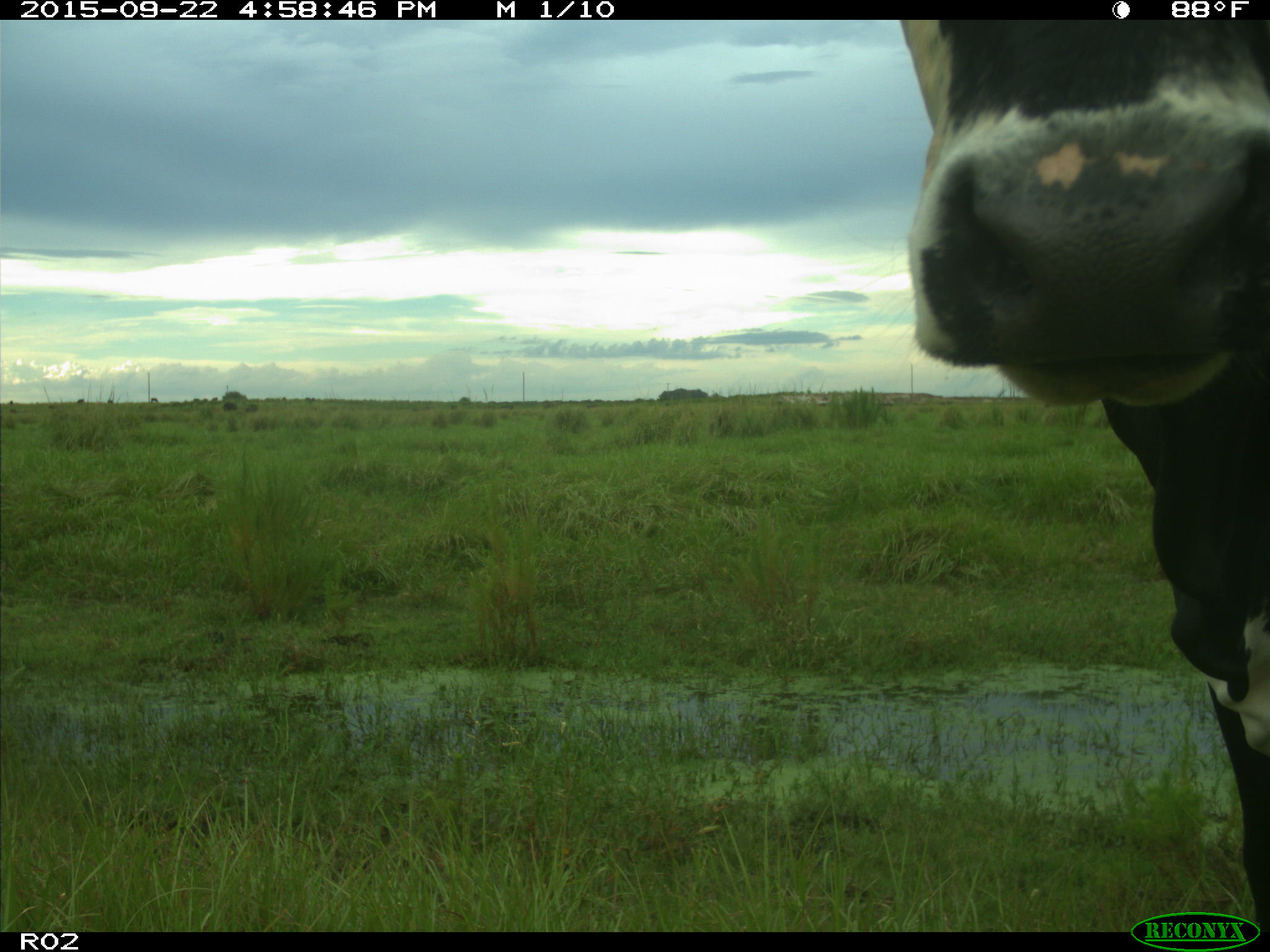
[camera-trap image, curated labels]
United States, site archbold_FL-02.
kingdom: Animalia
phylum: Chordata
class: Mammalia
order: Artiodactyla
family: Bovidae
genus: Bos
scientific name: Bos taurus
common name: domestic cow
Bos taurus (domestic cow).